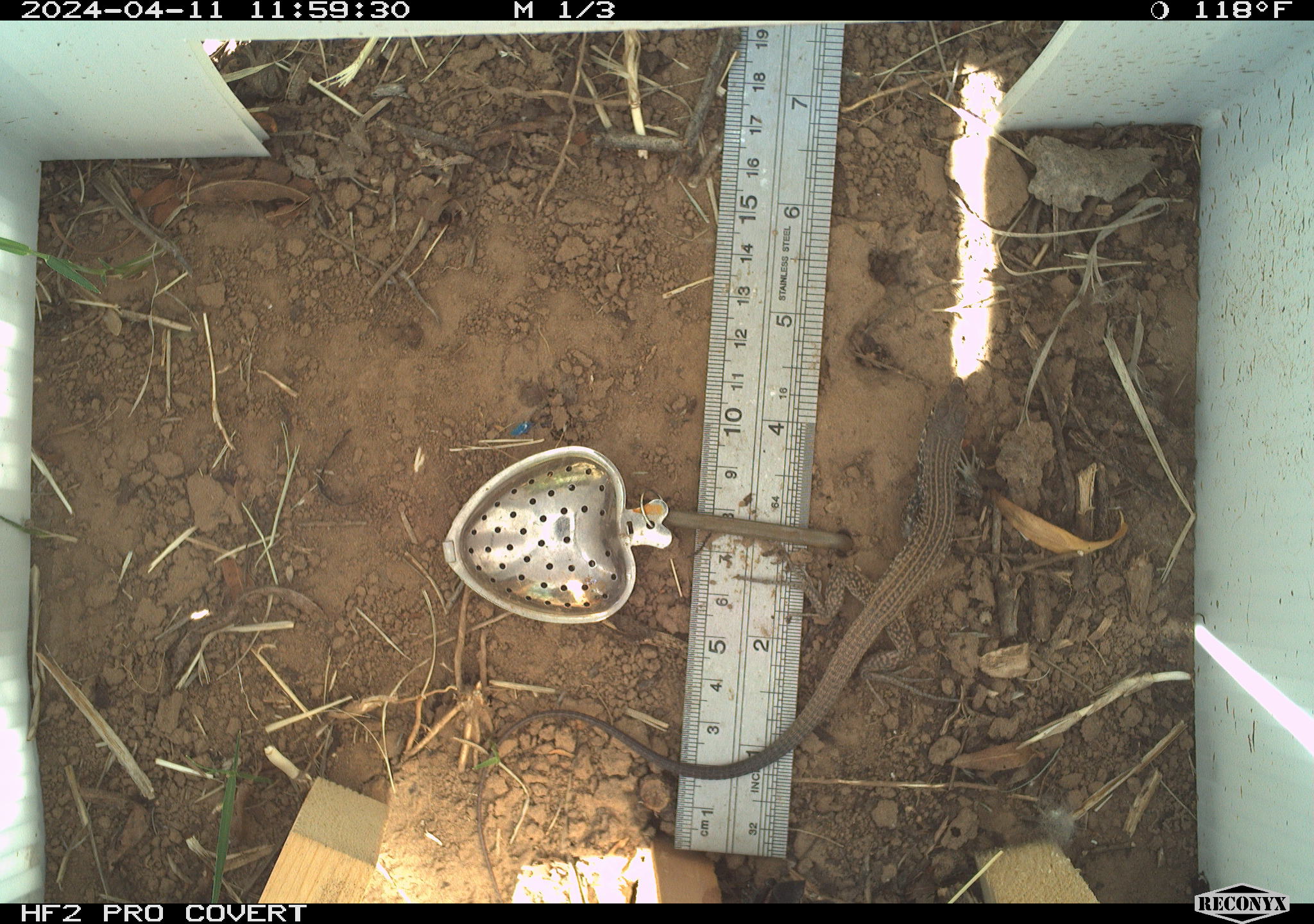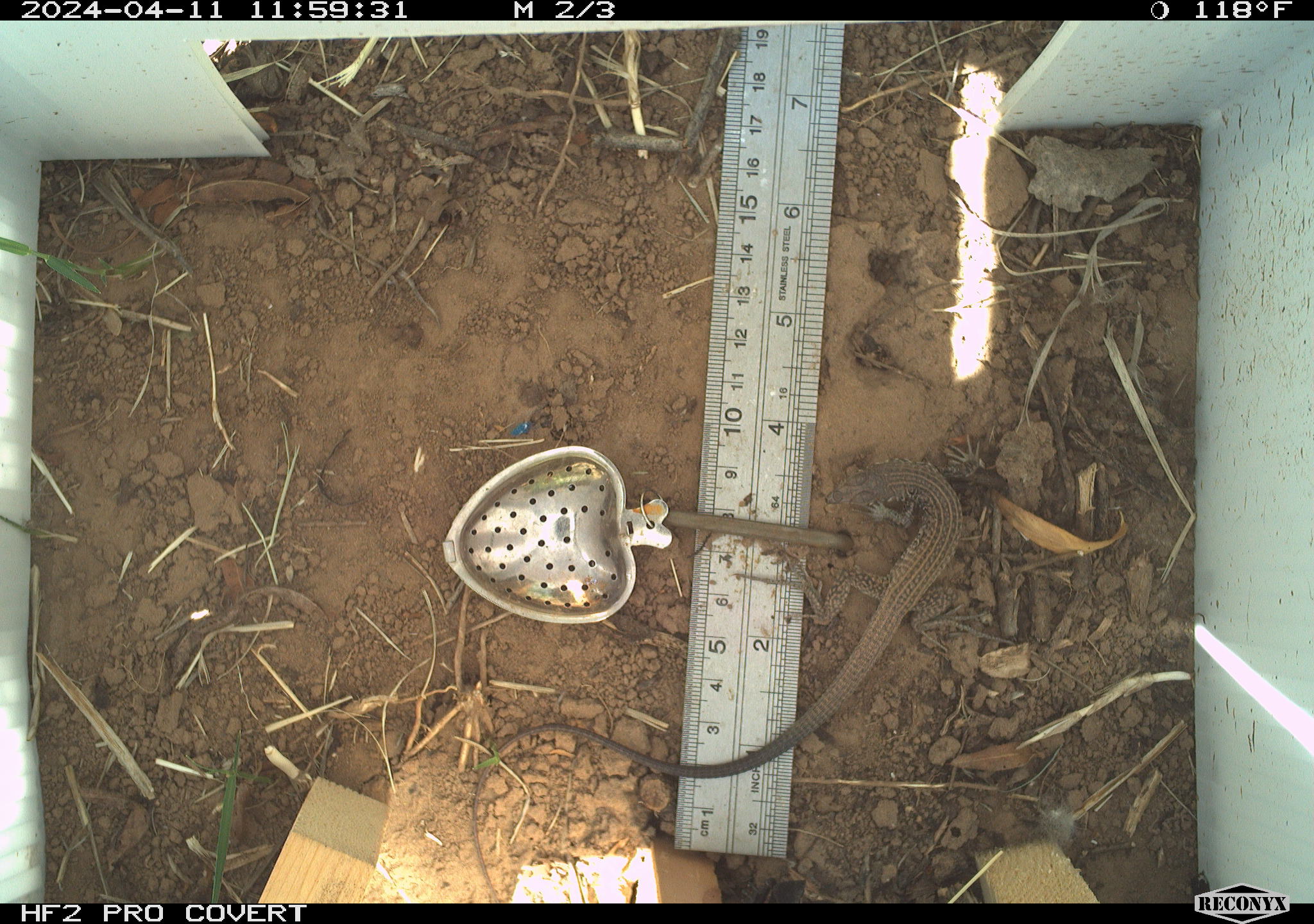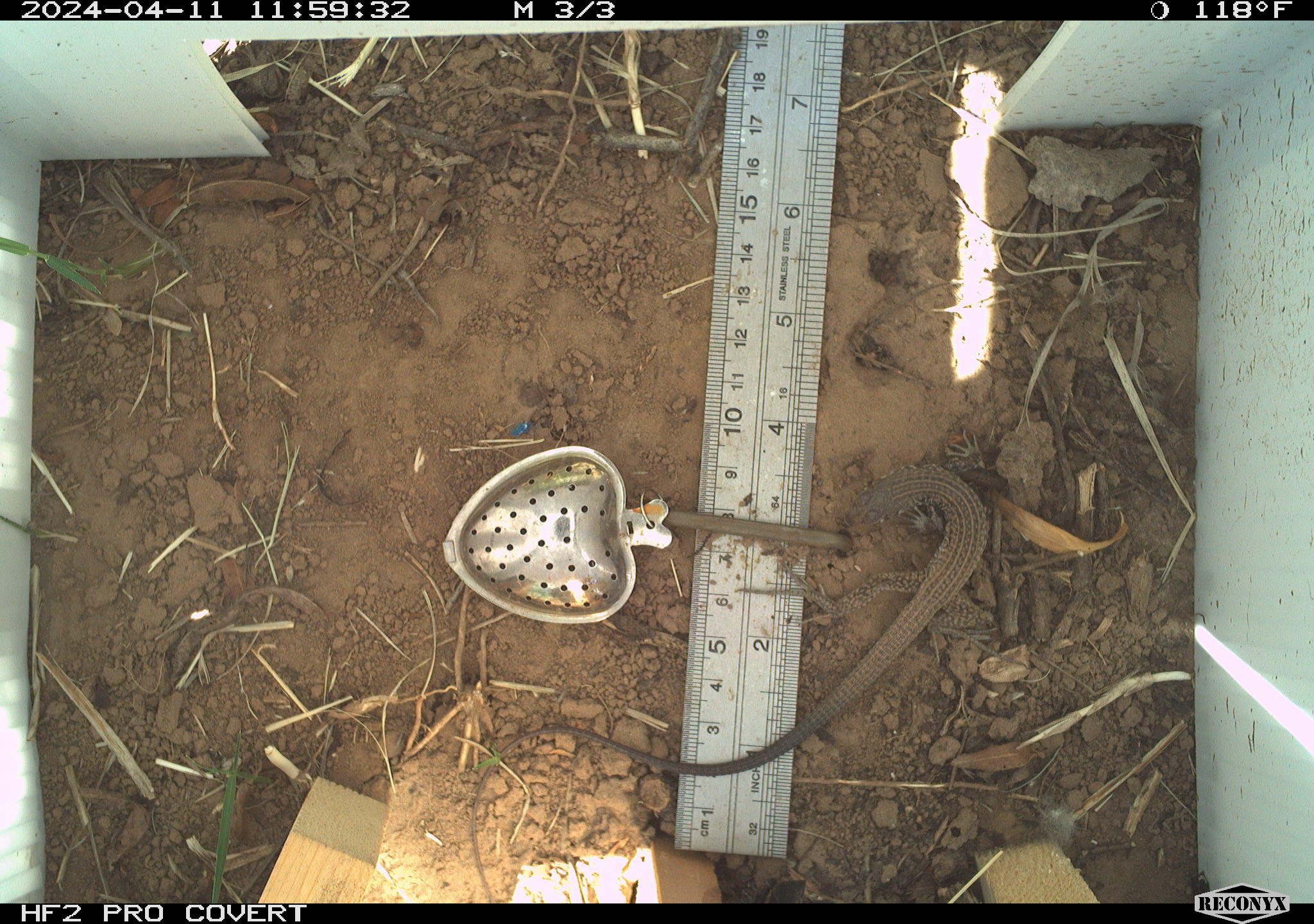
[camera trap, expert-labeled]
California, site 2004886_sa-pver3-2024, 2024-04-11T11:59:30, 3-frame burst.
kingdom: Animalia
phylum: Chordata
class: Reptilia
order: Squamata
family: Teiidae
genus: Aspidoscelis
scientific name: Aspidoscelis tigris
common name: western whiptail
Western whiptail (Aspidoscelis tigris).